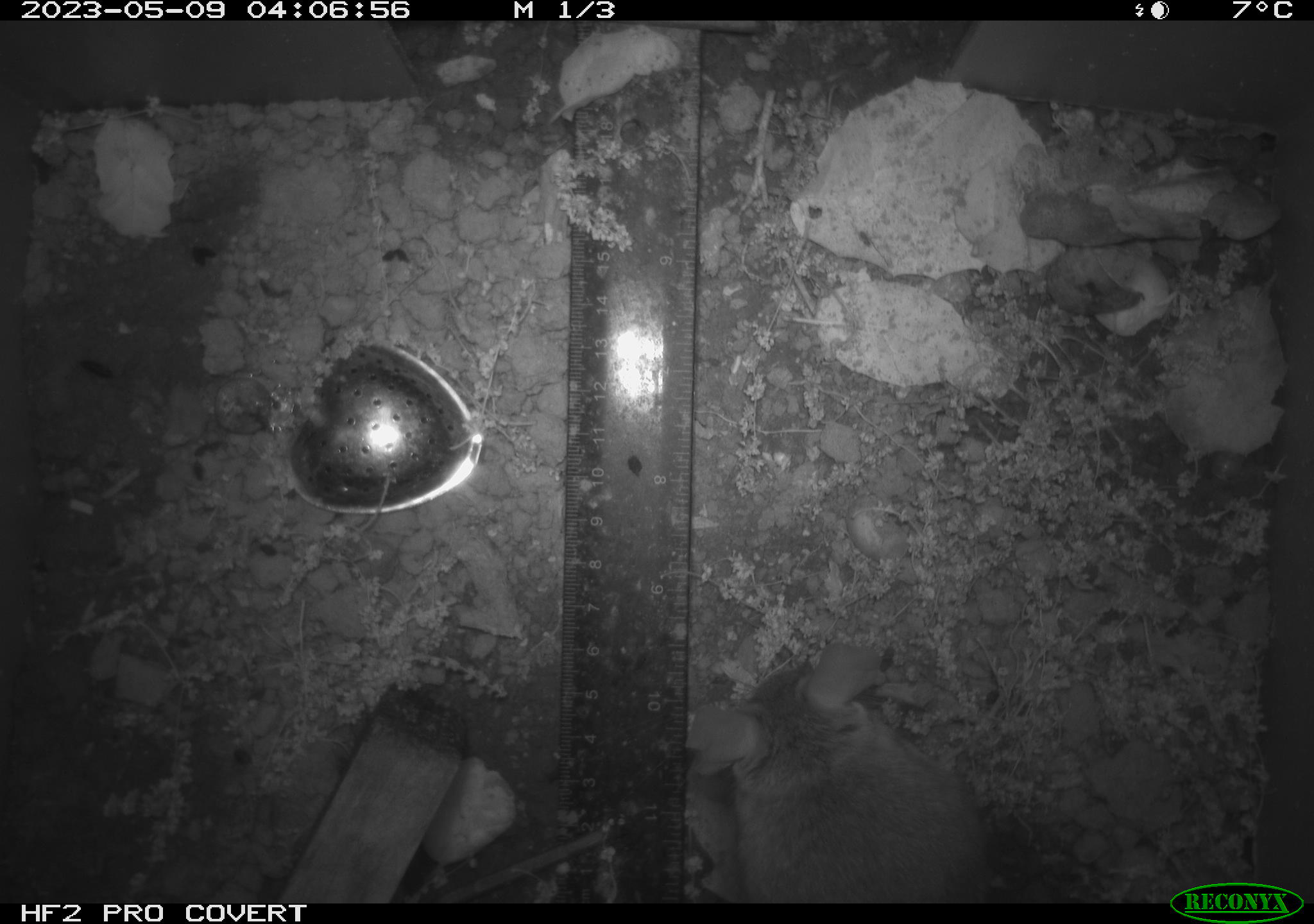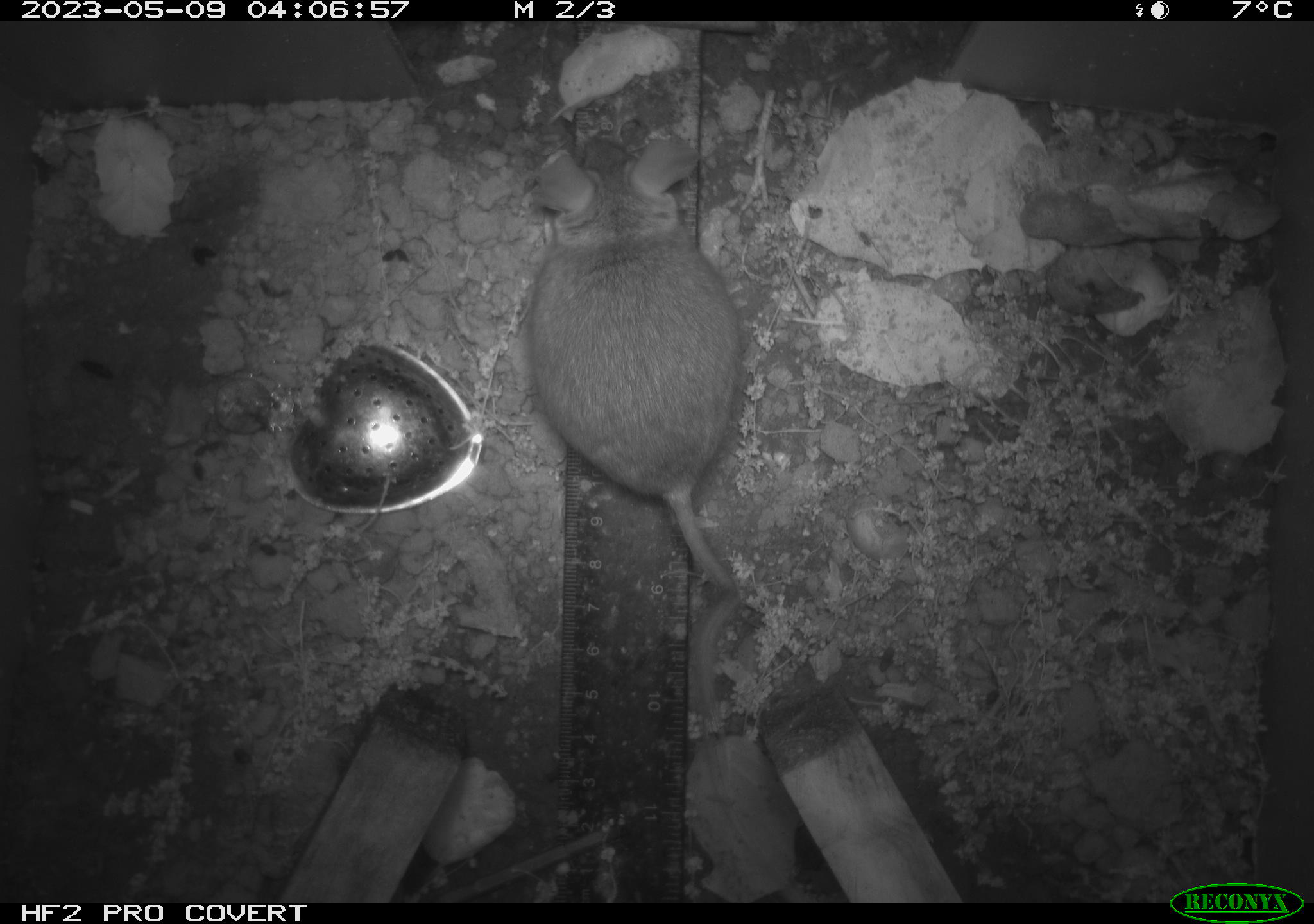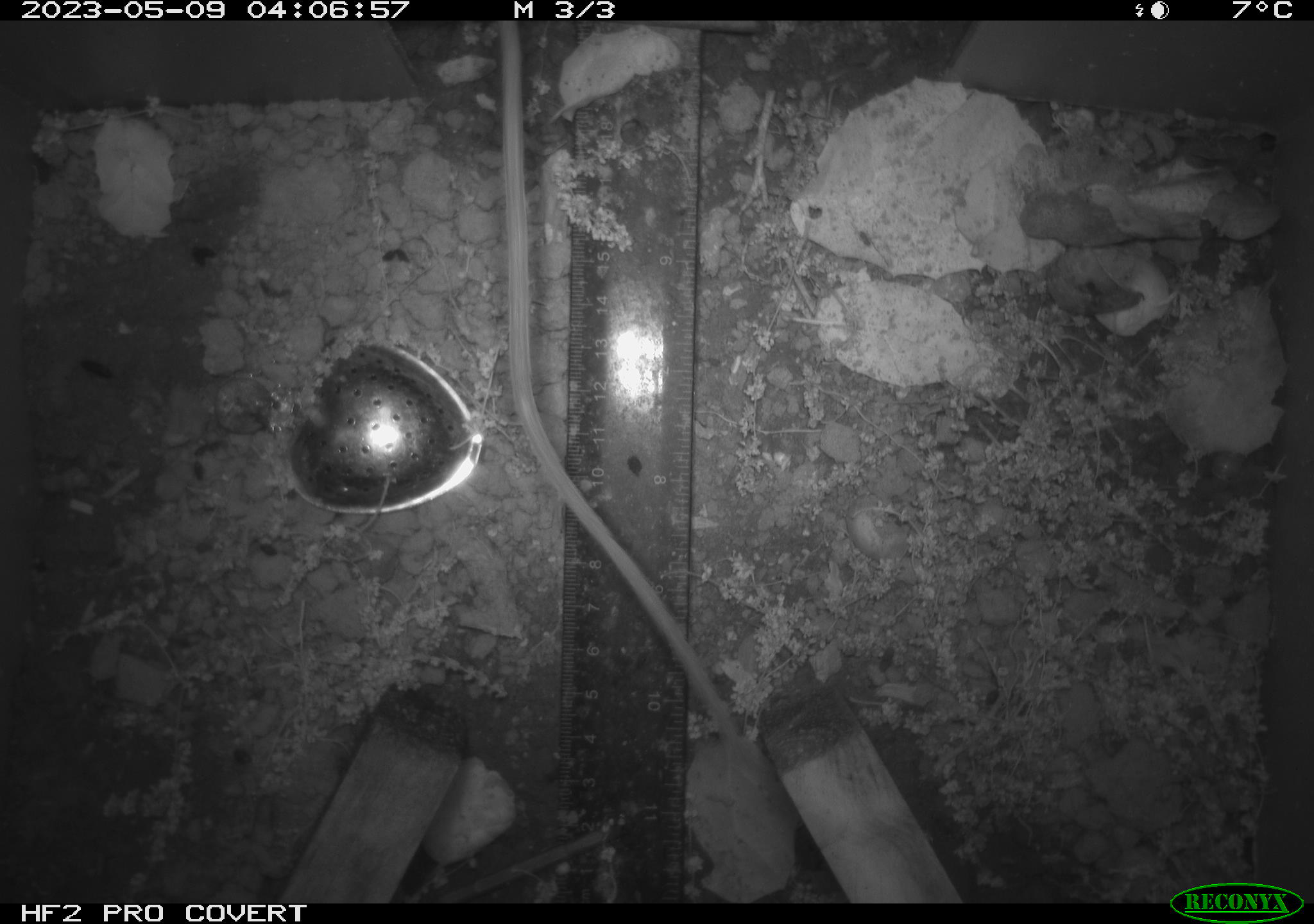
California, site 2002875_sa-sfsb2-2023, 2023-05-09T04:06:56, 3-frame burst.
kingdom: Animalia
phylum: Chordata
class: Mammalia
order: Rodentia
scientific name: Rodentia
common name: mouse species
Mouse species (Rodentia).